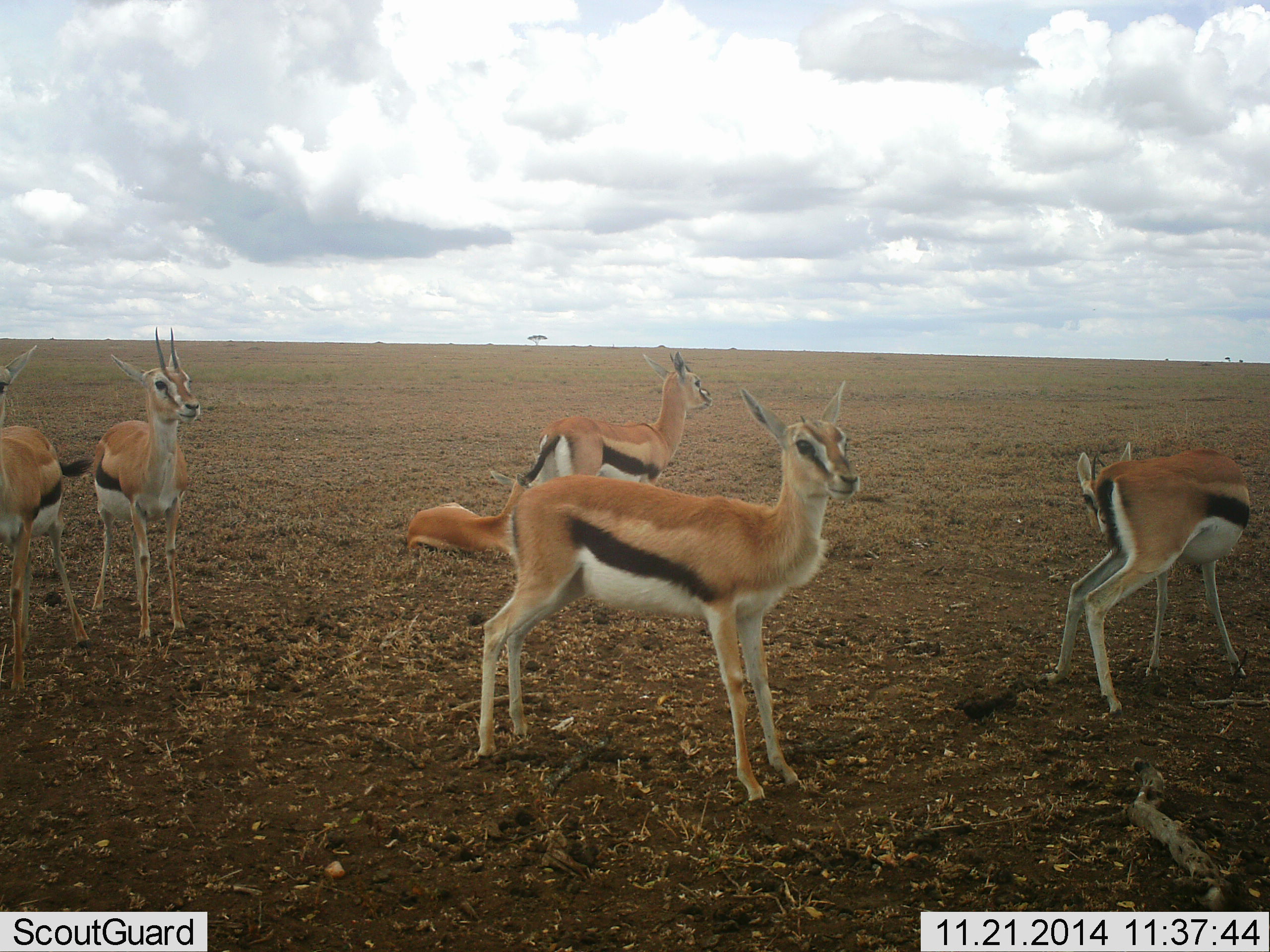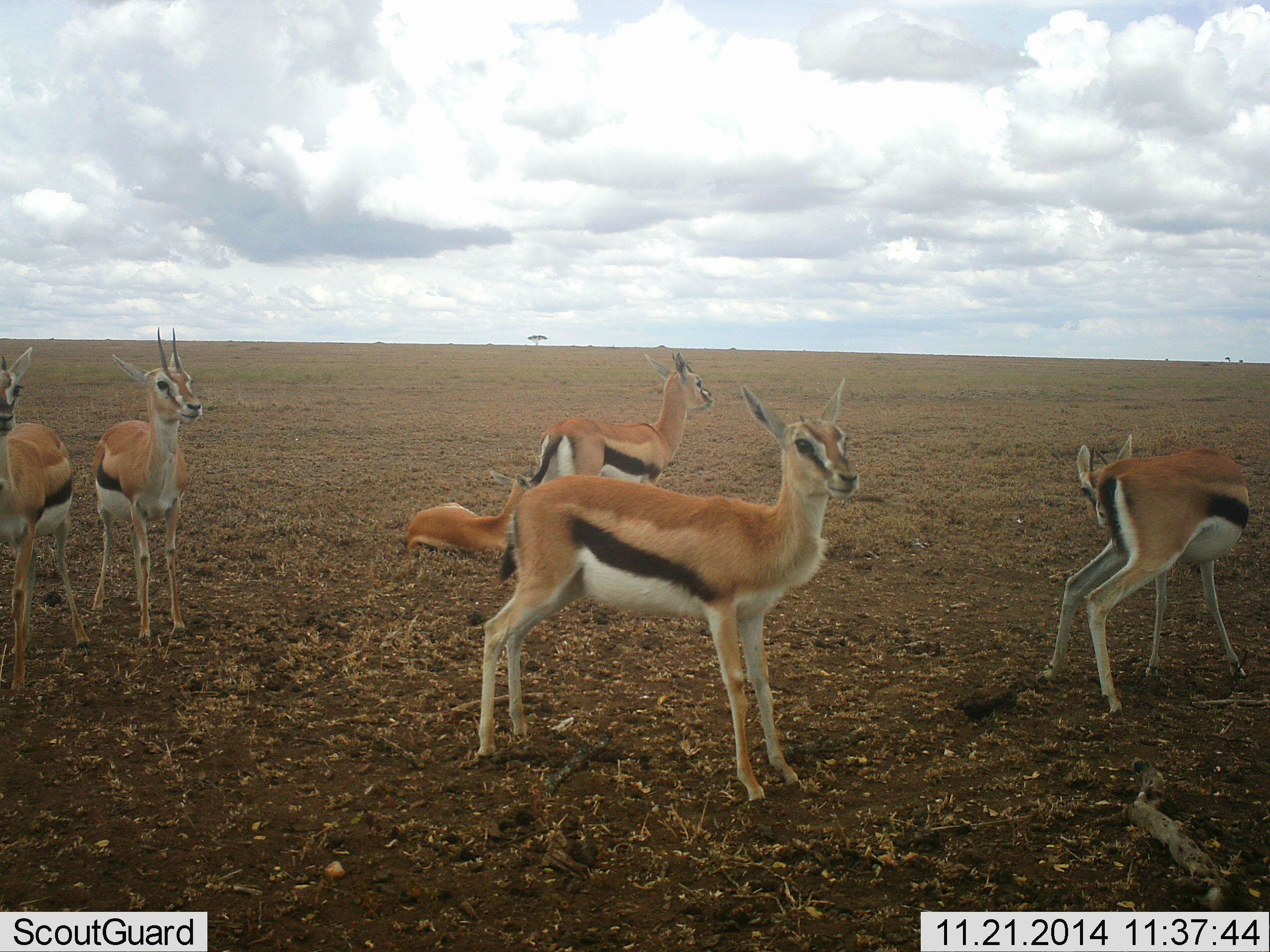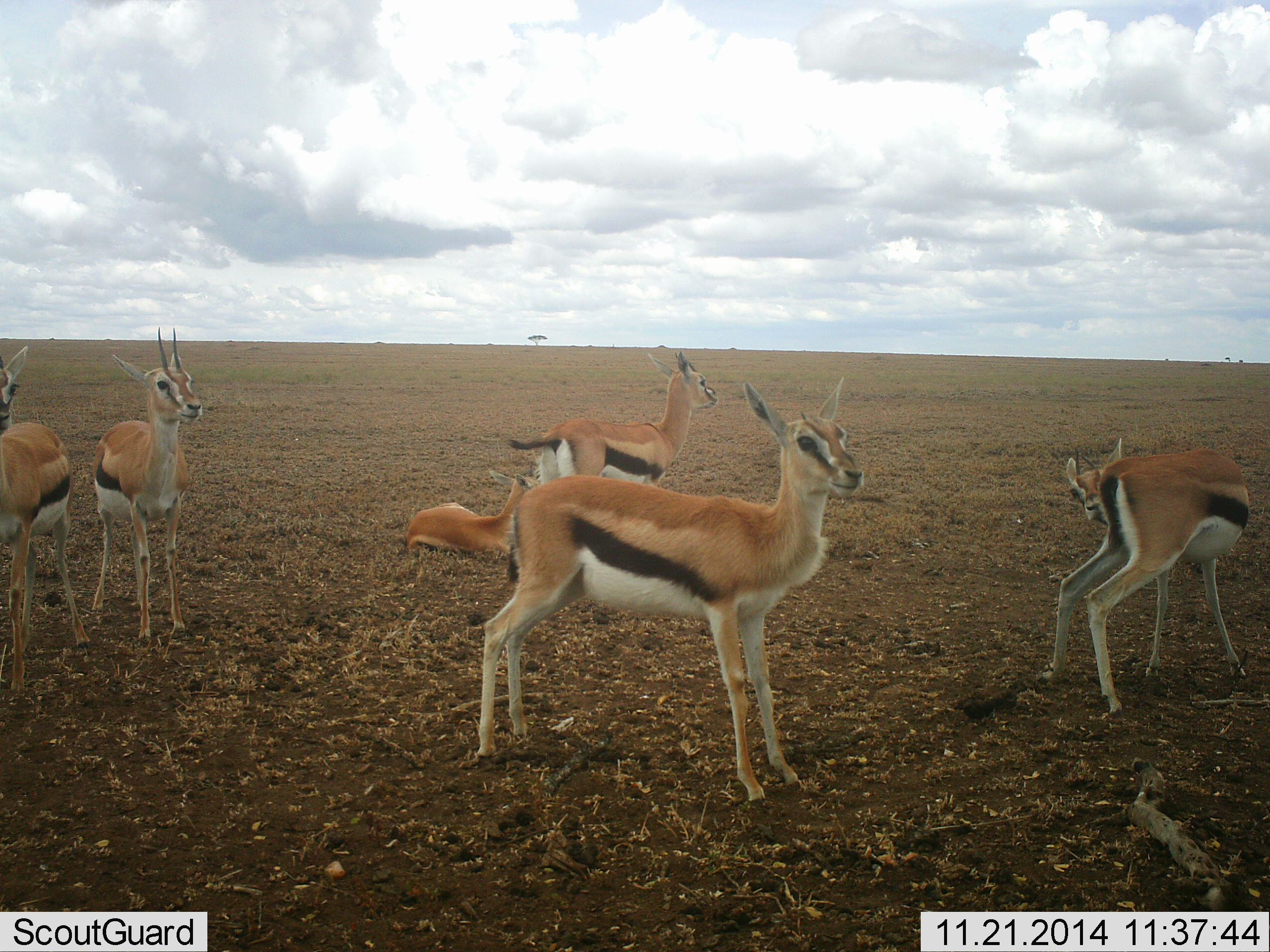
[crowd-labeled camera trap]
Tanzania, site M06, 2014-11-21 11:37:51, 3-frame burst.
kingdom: Animalia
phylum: Chordata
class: Mammalia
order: Artiodactyla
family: Bovidae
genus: Eudorcas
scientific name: Eudorcas thomsonii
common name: thomson's gazelle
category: gazellethomsons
Gazellethomsons (thomson's gazelle) (Eudorcas thomsonii), count 6. Behavior (volunteer vote fractions): standing 100%, resting 90%, moving 0%, interacting 20%. Young present (vote fraction): 20%. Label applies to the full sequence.